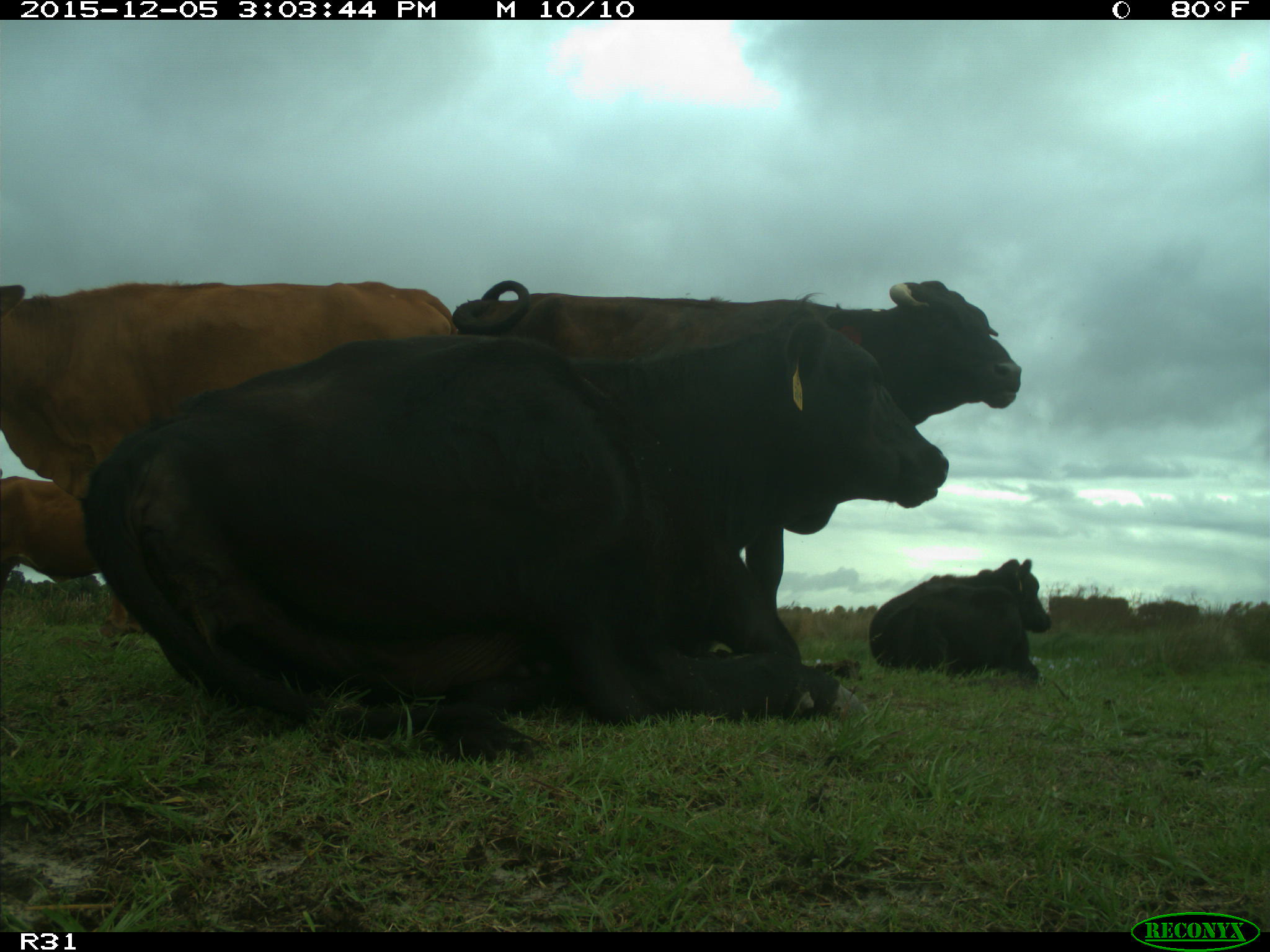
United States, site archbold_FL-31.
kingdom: Animalia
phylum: Chordata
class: Mammalia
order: Artiodactyla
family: Bovidae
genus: Bos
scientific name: Bos taurus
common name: domestic cow